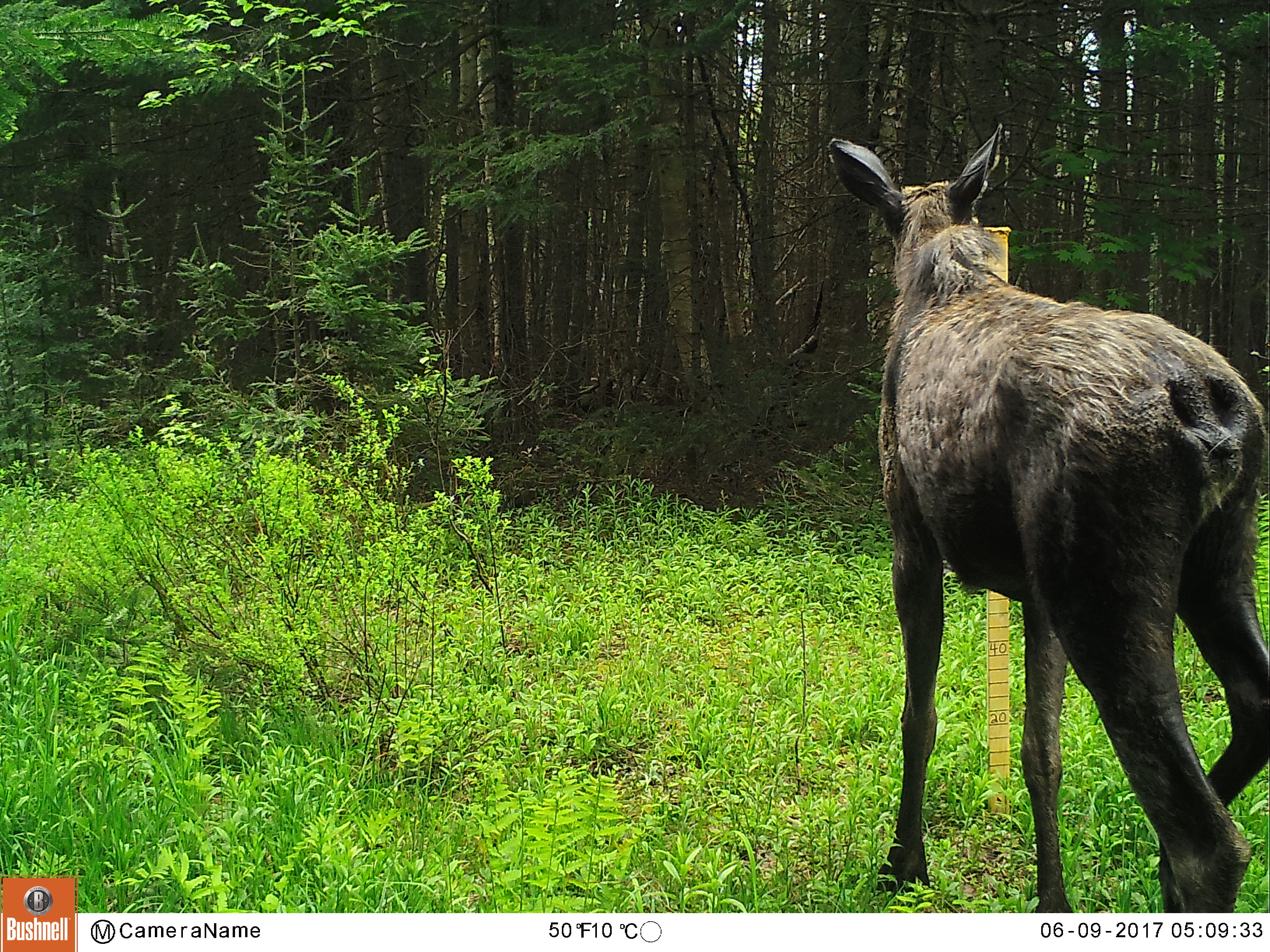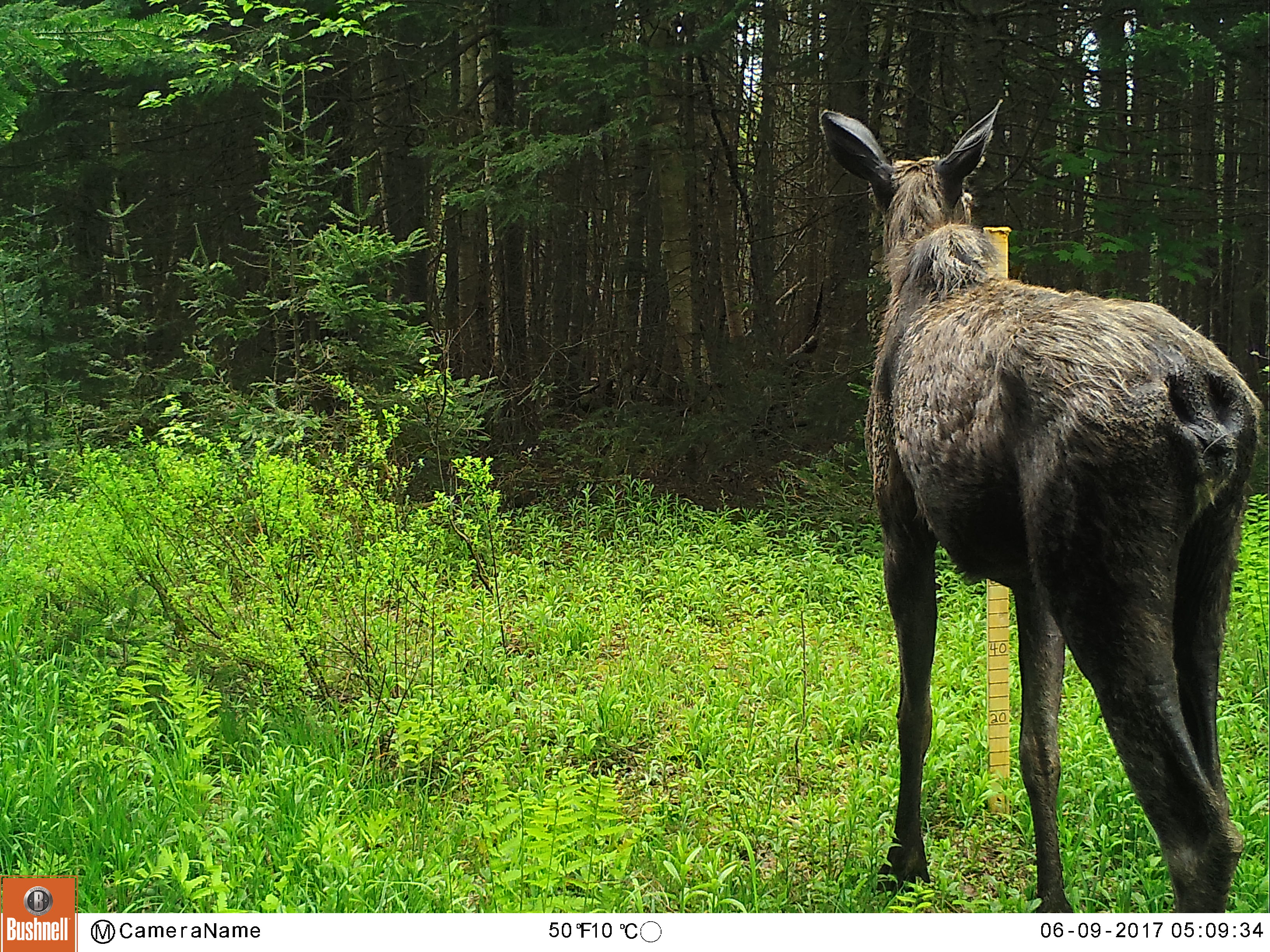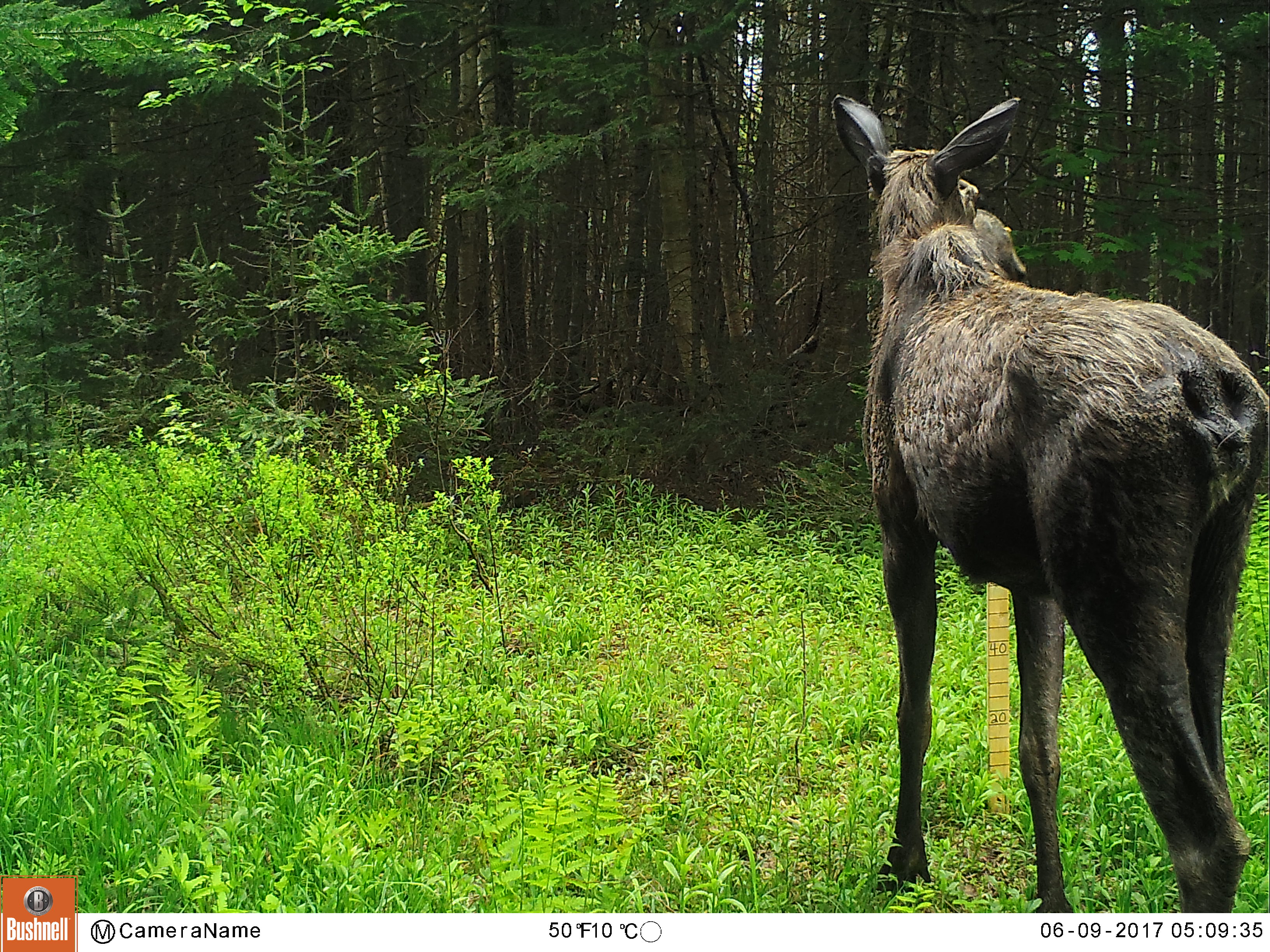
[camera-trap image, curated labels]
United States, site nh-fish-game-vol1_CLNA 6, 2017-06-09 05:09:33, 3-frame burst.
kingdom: Animalia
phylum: Chordata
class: Mammalia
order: Artiodactyla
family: Cervidae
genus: Alces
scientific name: Alces alces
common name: moose